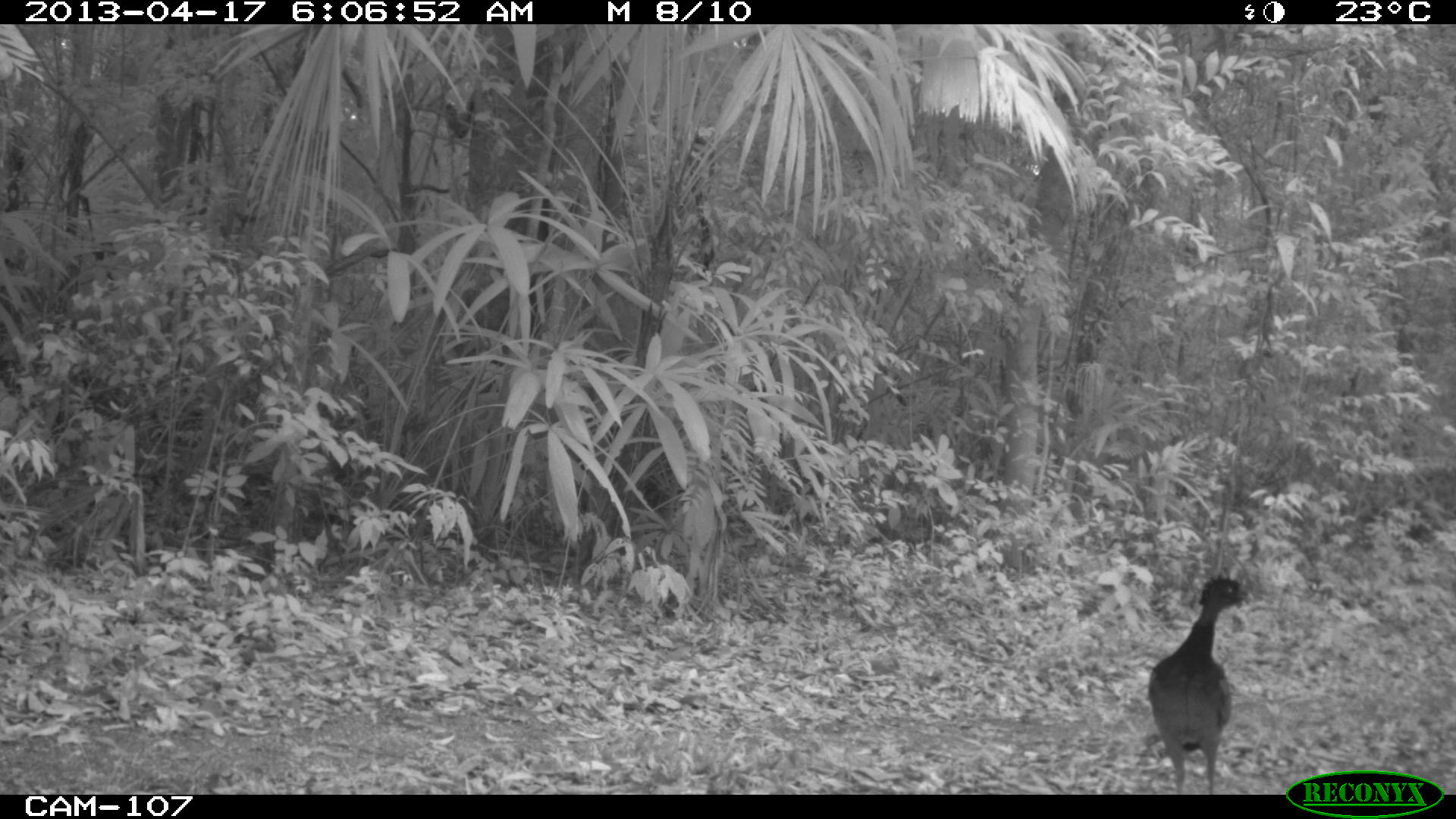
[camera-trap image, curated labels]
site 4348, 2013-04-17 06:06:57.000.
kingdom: Animalia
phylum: Chordata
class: Aves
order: Galliformes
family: Cracidae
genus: Crax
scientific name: Crax rubra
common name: great curassow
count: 2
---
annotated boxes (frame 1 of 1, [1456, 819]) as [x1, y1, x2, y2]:
crax rubra: [1142, 571, 1251, 794]